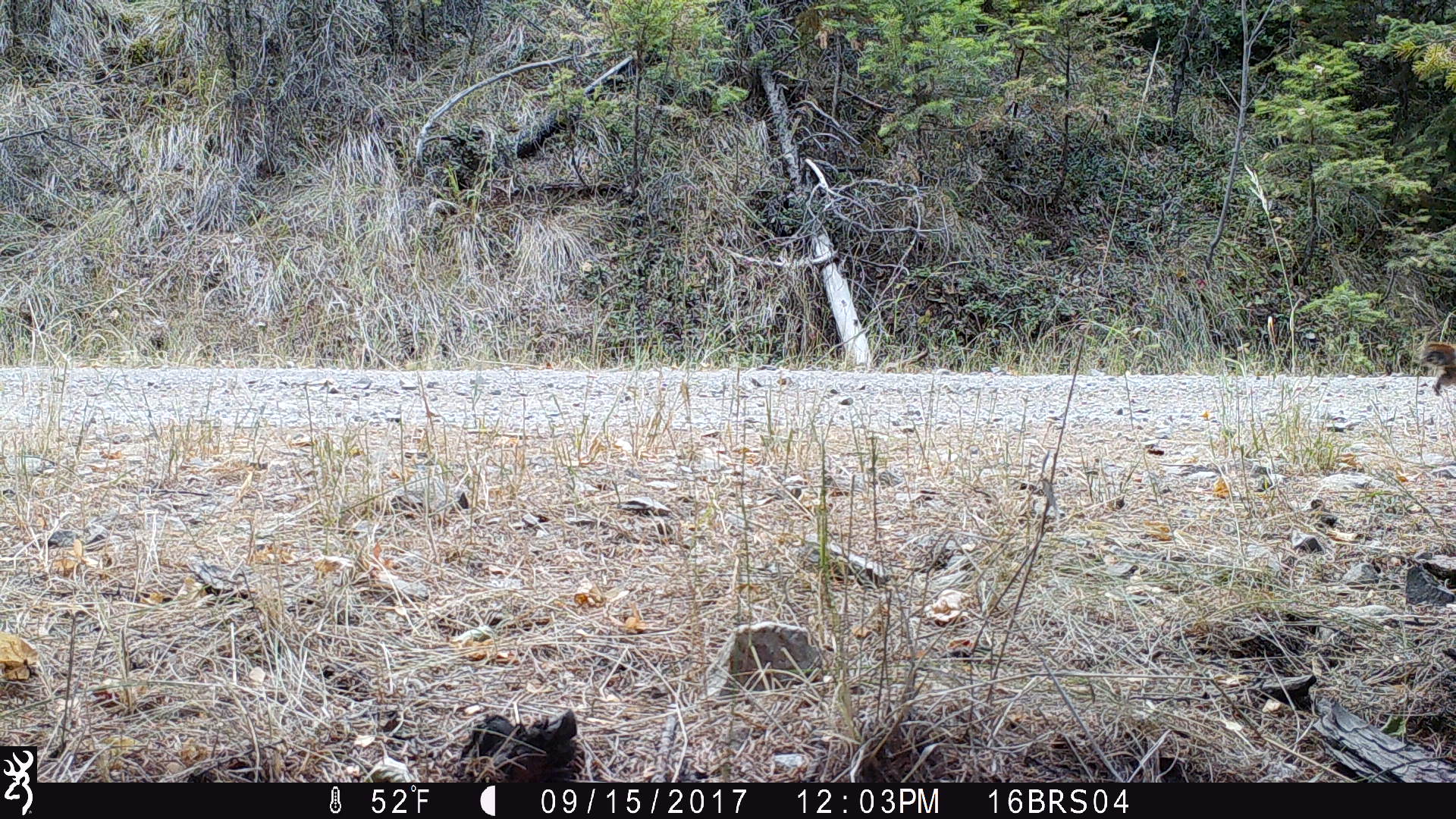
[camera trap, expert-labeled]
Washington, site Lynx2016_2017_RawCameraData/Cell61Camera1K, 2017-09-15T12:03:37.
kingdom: Animalia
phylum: Chordata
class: Mammalia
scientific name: Mammalia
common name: small mammal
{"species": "small mammal (Mammalia)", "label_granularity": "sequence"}